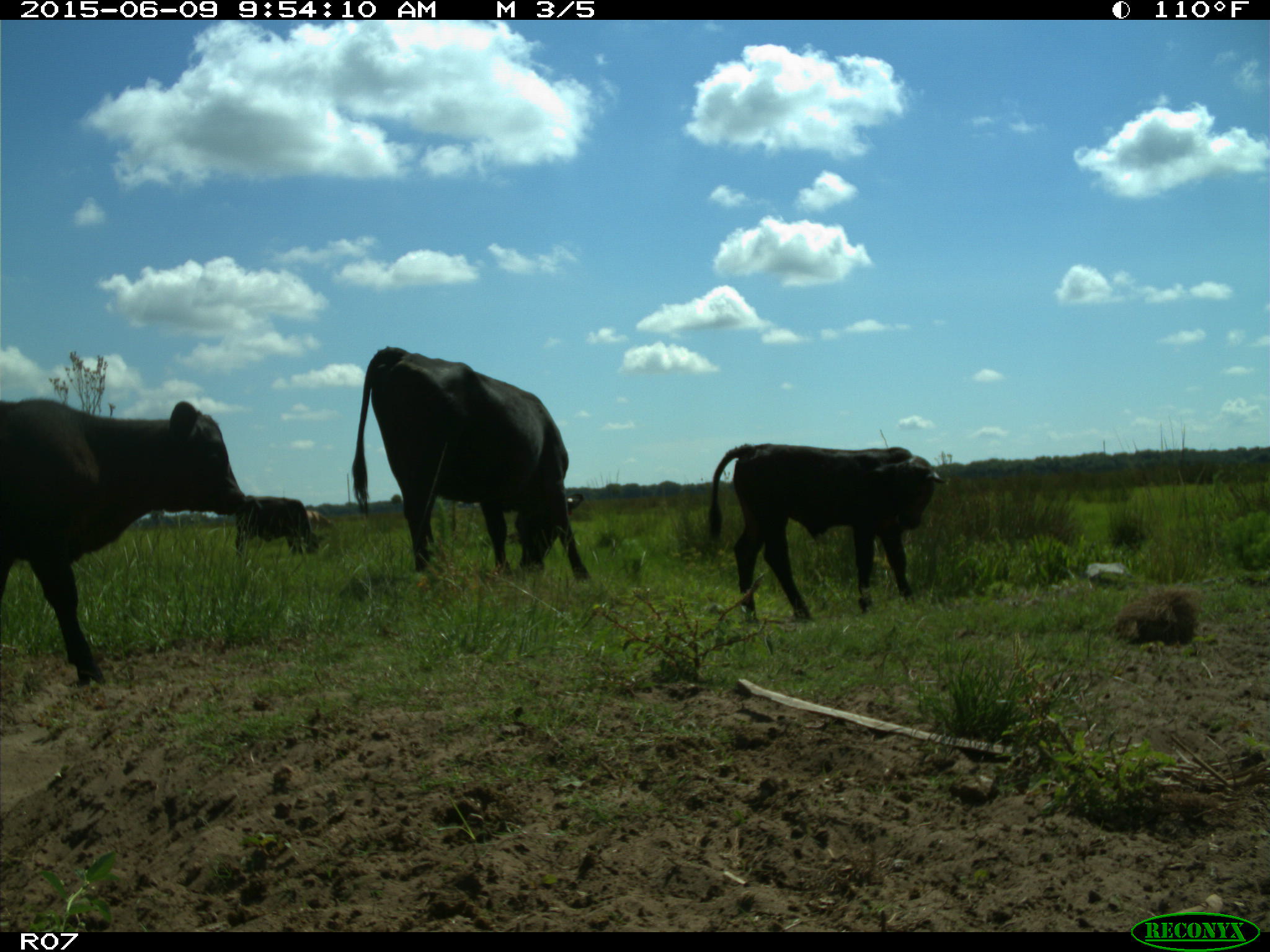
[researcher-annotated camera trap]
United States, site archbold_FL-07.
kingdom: Animalia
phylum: Chordata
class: Mammalia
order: Artiodactyla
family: Bovidae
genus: Bos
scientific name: Bos taurus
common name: domestic cow